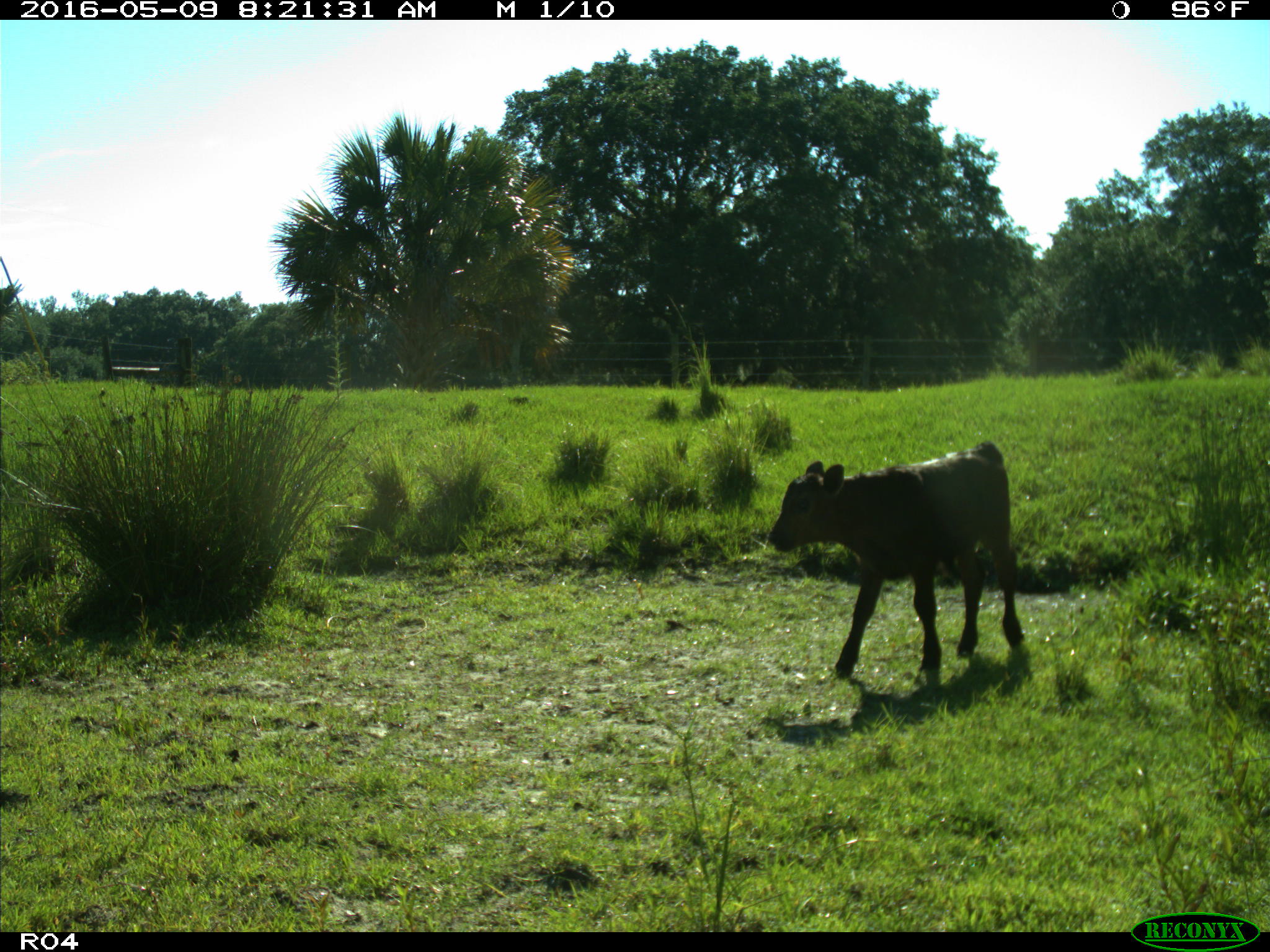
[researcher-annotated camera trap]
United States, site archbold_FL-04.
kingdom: Animalia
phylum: Chordata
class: Mammalia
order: Artiodactyla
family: Bovidae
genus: Bos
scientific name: Bos taurus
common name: domestic cow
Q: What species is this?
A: Bos taurus (domestic cow).